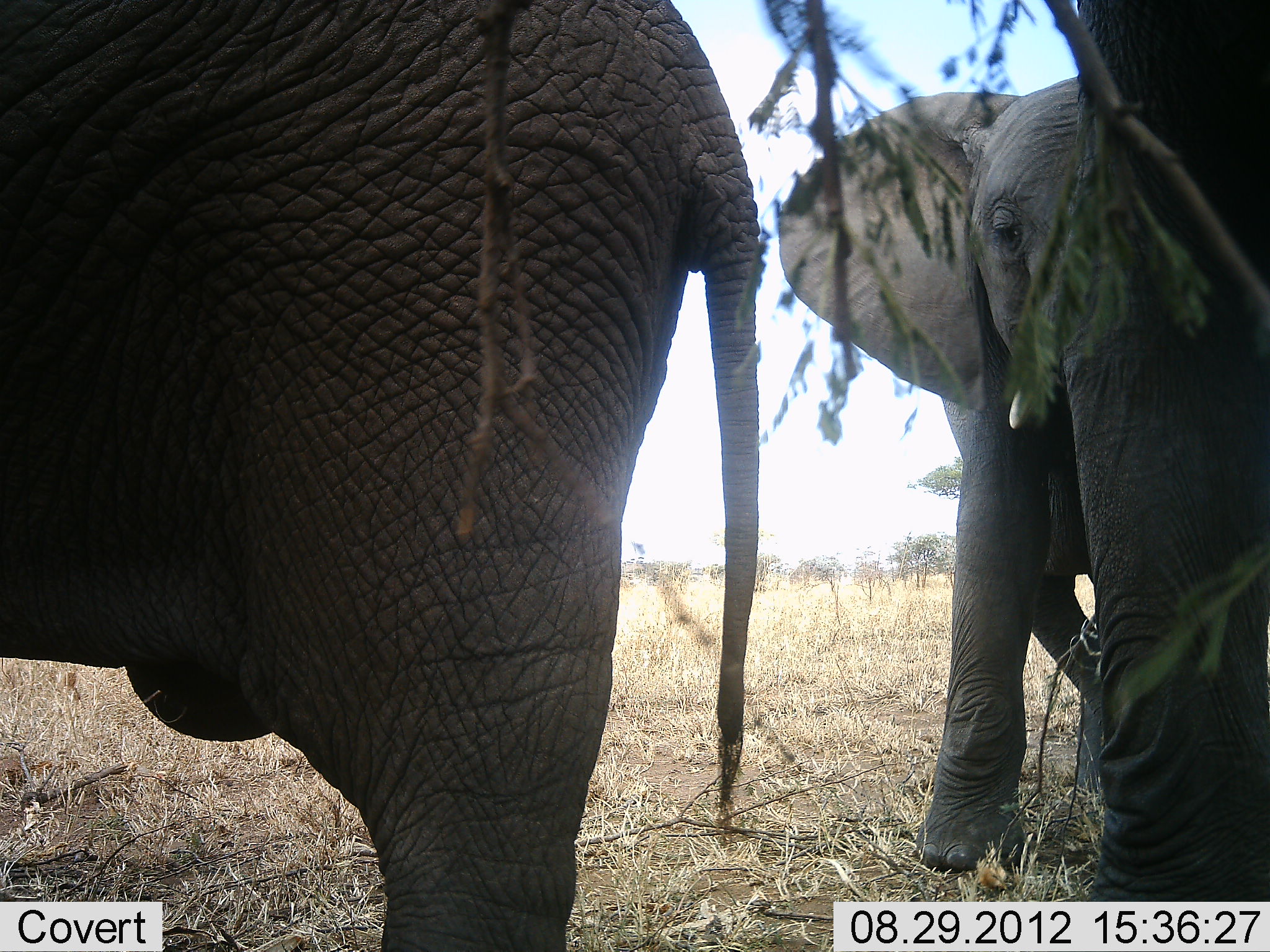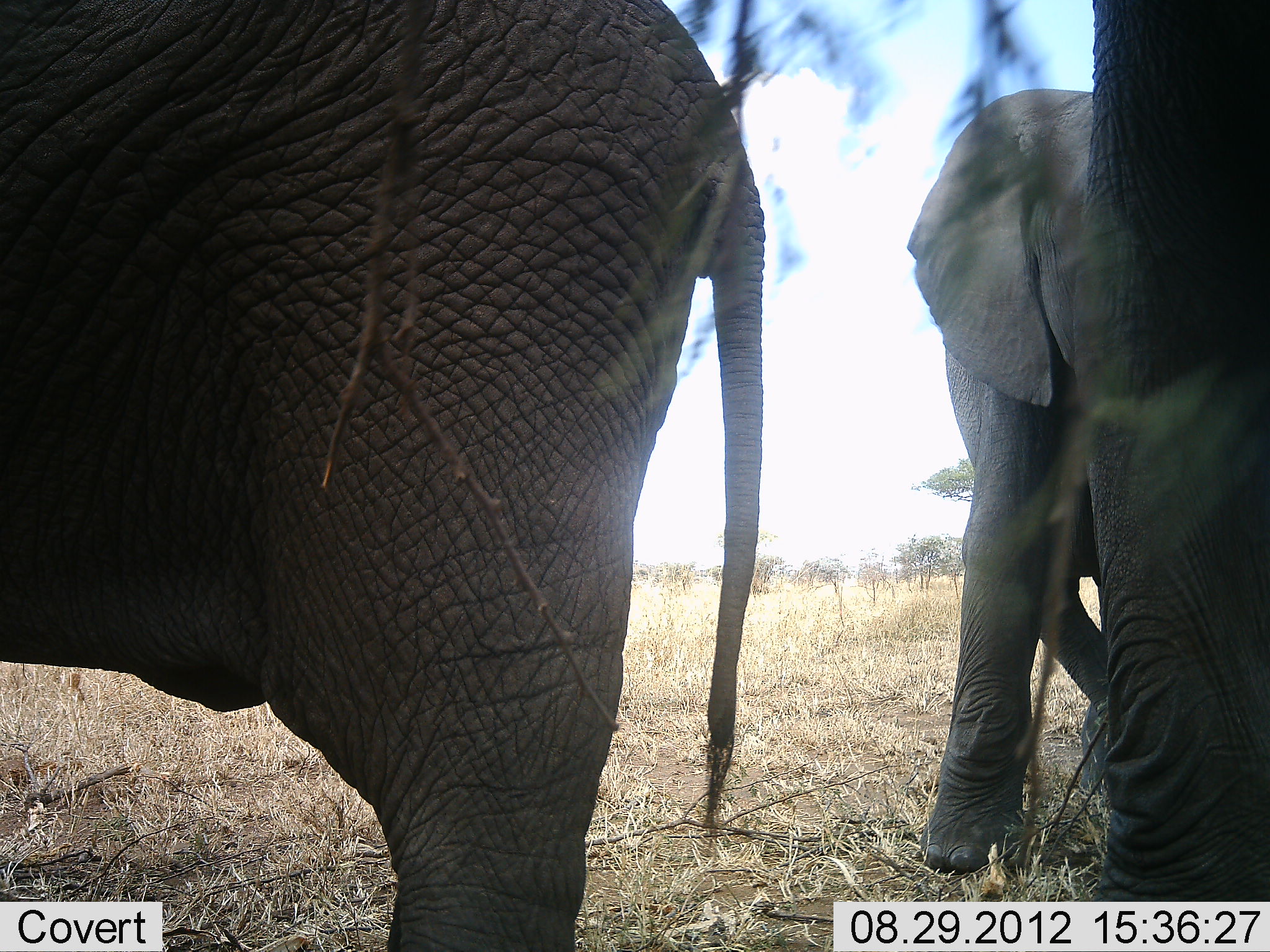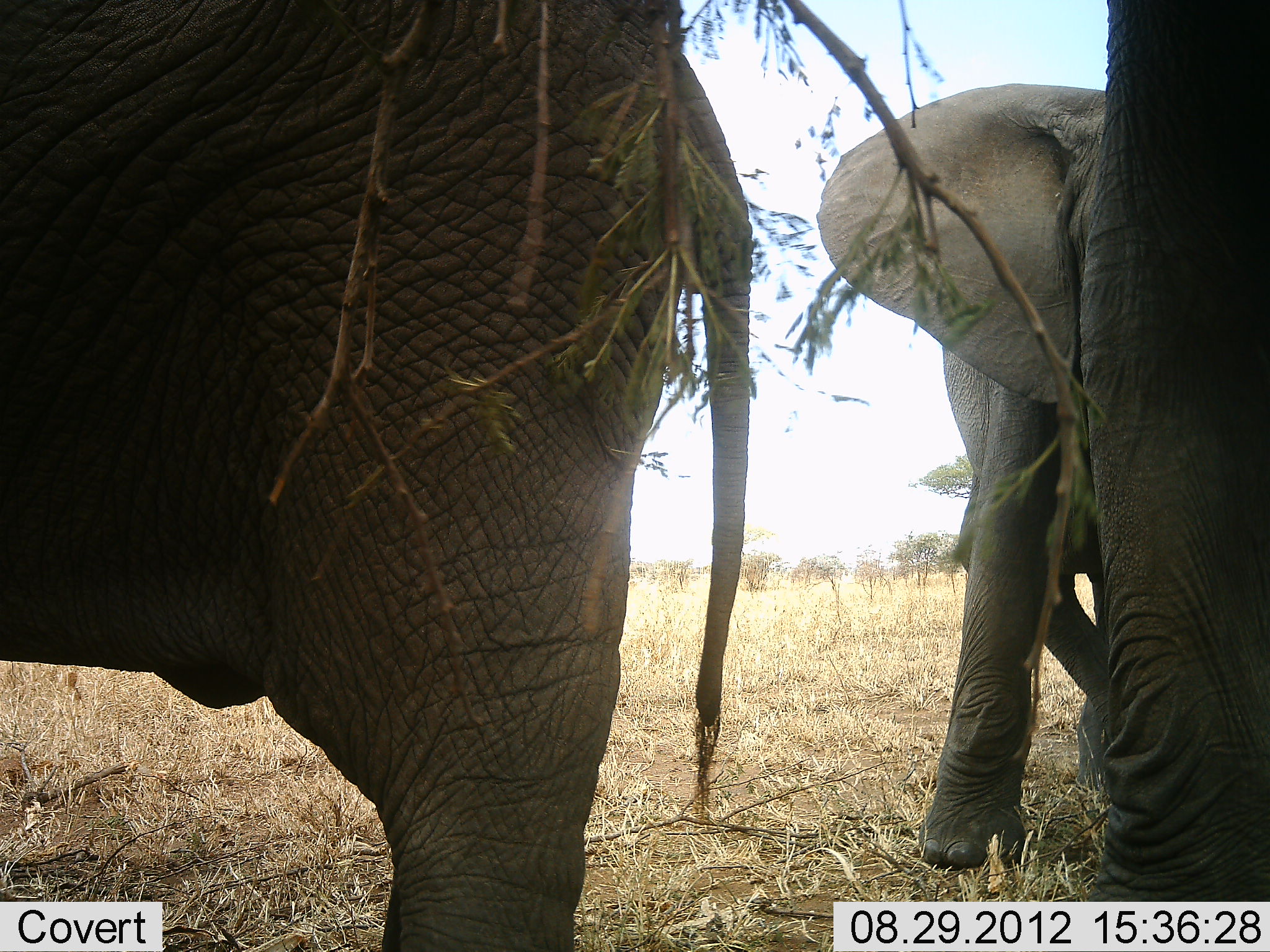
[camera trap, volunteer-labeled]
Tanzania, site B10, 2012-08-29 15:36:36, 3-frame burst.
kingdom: Animalia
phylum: Chordata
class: Mammalia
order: Proboscidea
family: Elephantidae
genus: Loxodonta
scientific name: Loxodonta africana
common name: african bush elephant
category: elephant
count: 3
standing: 100%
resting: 10%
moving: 10%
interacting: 20%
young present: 20%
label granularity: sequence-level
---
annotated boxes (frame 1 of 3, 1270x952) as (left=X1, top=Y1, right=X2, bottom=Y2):
animal: (left=1, top=0, right=756, bottom=950); (left=779, top=75, right=1097, bottom=869); (left=1060, top=2, right=1267, bottom=900)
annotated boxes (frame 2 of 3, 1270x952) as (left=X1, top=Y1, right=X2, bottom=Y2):
animal: (left=0, top=2, right=767, bottom=951); (left=1073, top=0, right=1269, bottom=902); (left=907, top=89, right=1099, bottom=869)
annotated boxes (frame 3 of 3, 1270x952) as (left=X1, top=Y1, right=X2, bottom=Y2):
animal: (left=1, top=0, right=760, bottom=951); (left=816, top=83, right=1103, bottom=868); (left=1079, top=0, right=1268, bottom=901)